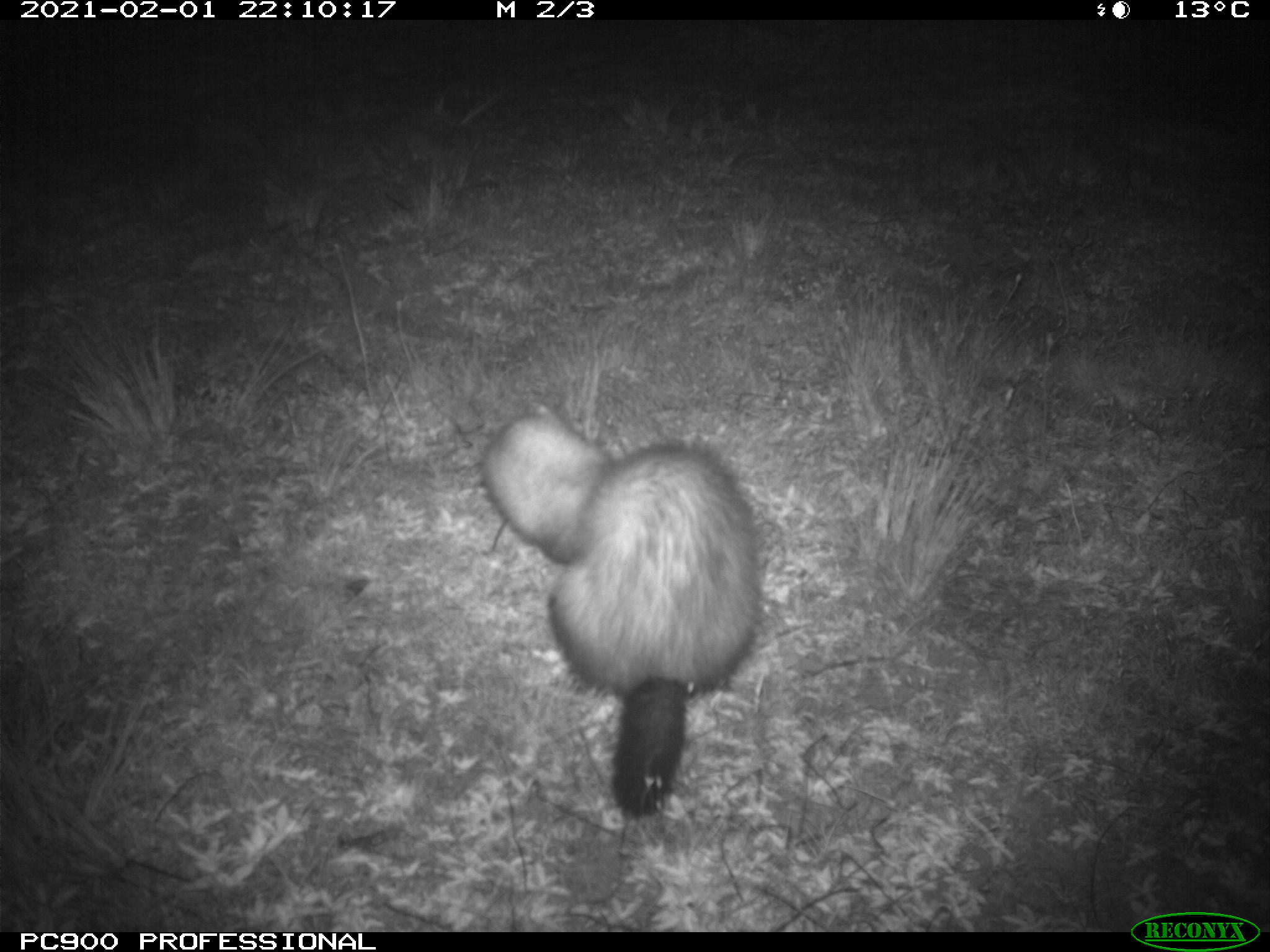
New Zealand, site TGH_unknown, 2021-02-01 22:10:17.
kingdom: Animalia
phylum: Chordata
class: Mammalia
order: Carnivora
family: Mustelidae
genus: Mustela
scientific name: Mustela furo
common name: ferret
Ferret (Mustela furo).